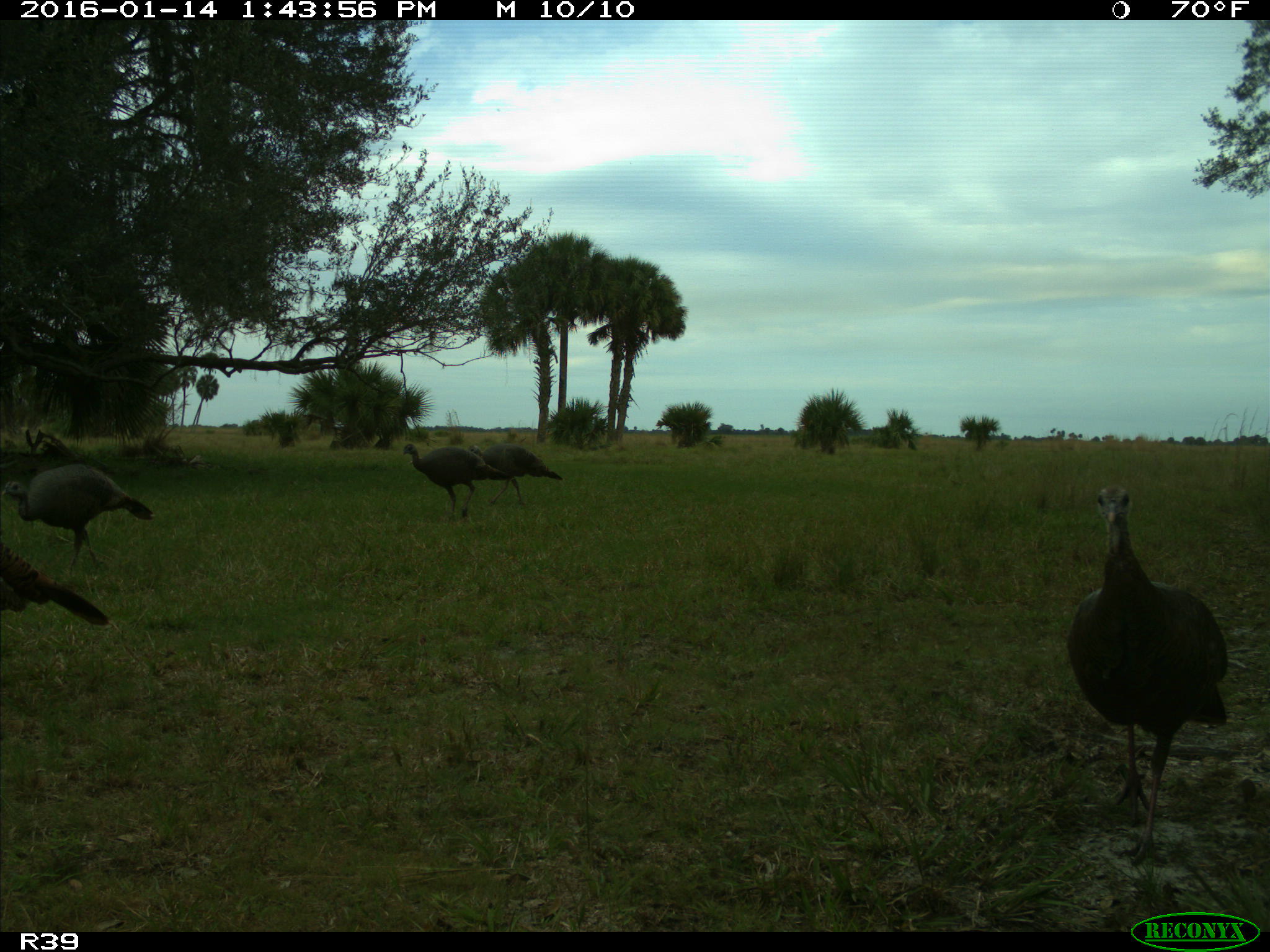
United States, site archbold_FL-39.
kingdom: Animalia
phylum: Chordata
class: Aves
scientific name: Aves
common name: birds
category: unidentified bird